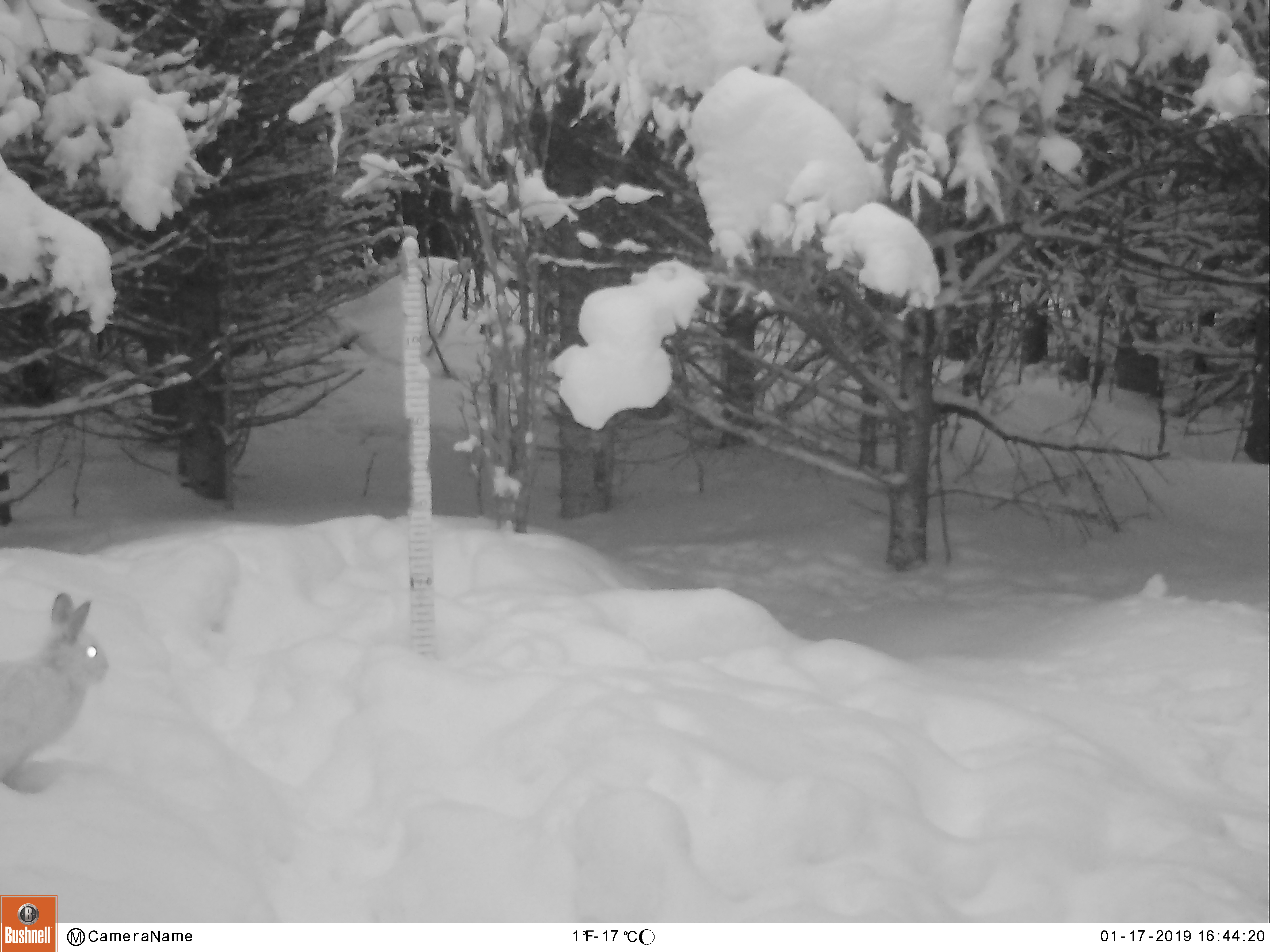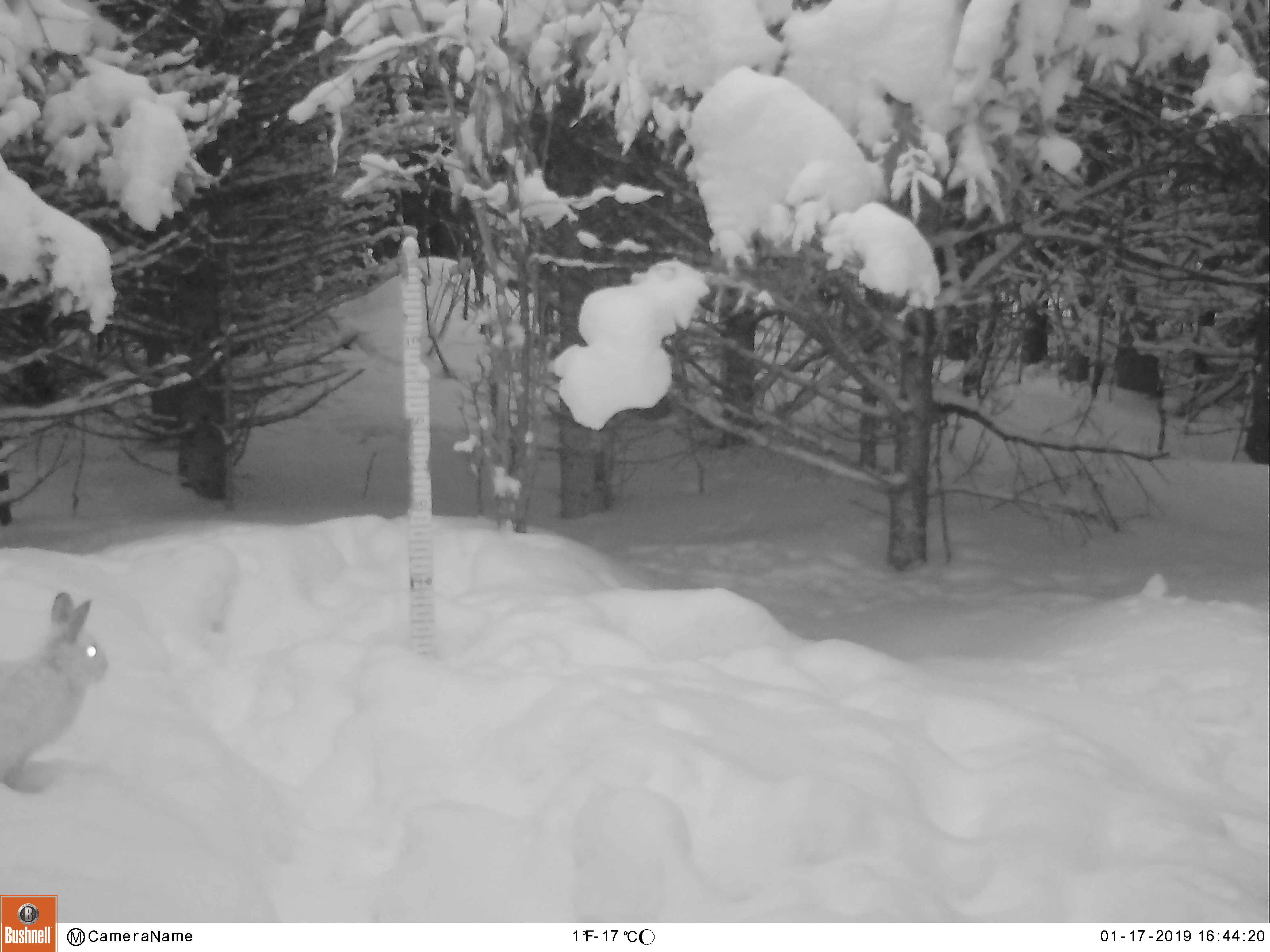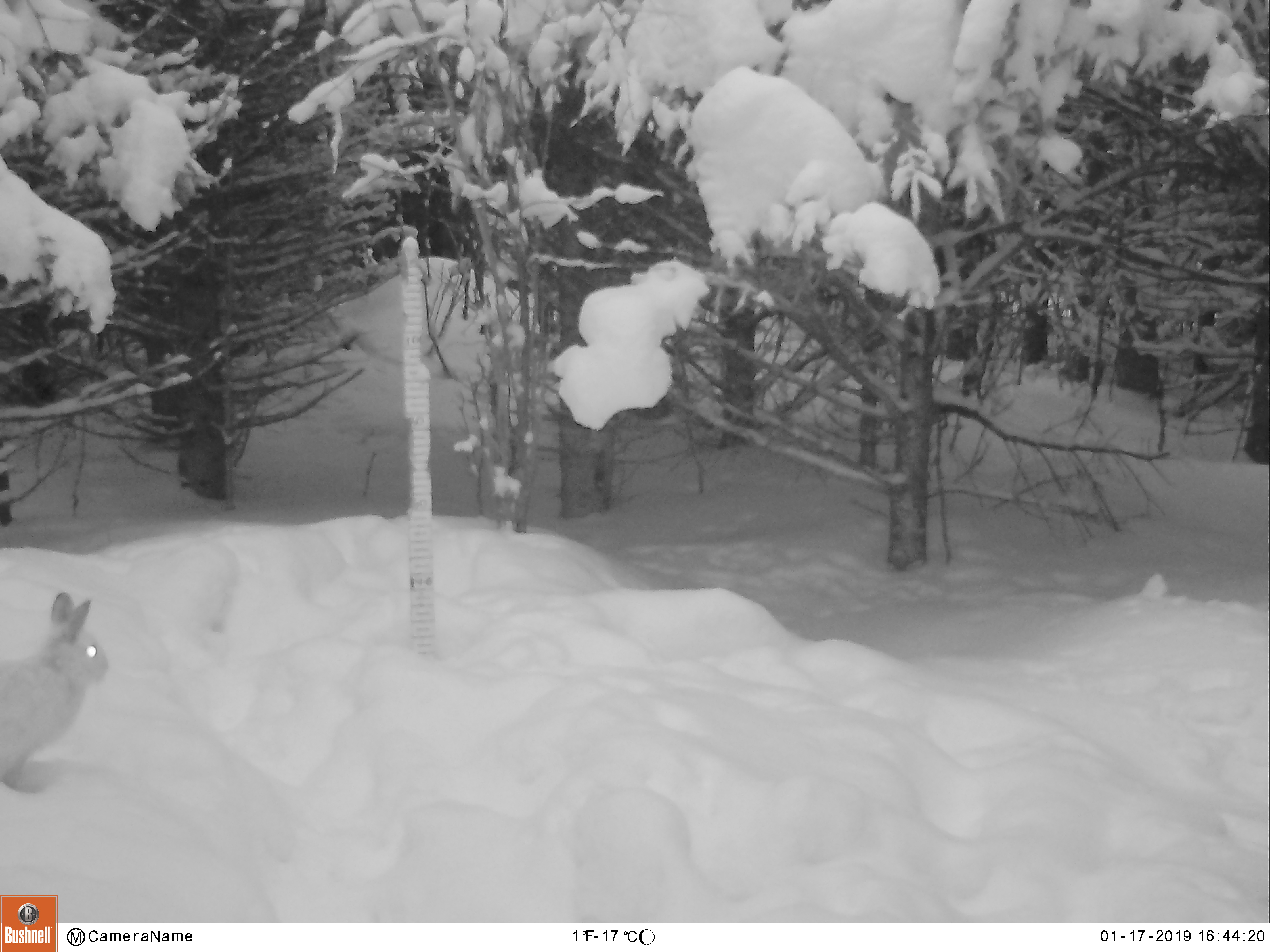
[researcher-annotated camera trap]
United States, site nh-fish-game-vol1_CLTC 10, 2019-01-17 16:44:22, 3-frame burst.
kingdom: Animalia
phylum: Chordata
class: Mammalia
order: Lagomorpha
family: Leporidae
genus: Lepus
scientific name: Lepus americanus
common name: snowshoe hare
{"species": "snowshoe hare (Lepus americanus)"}